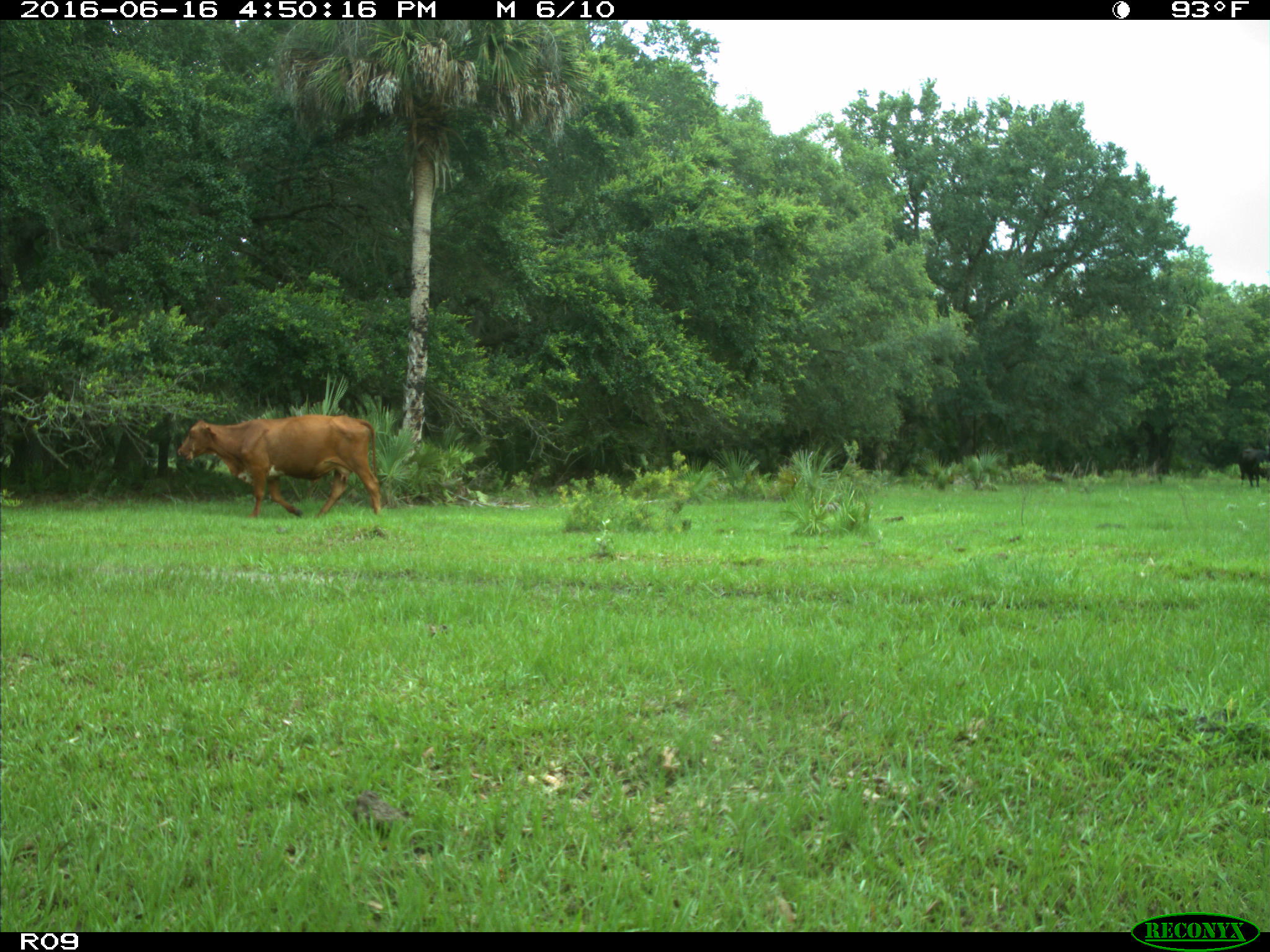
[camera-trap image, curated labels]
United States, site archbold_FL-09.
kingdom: Animalia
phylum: Chordata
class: Mammalia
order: Artiodactyla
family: Bovidae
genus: Bos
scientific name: Bos taurus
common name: domestic cow